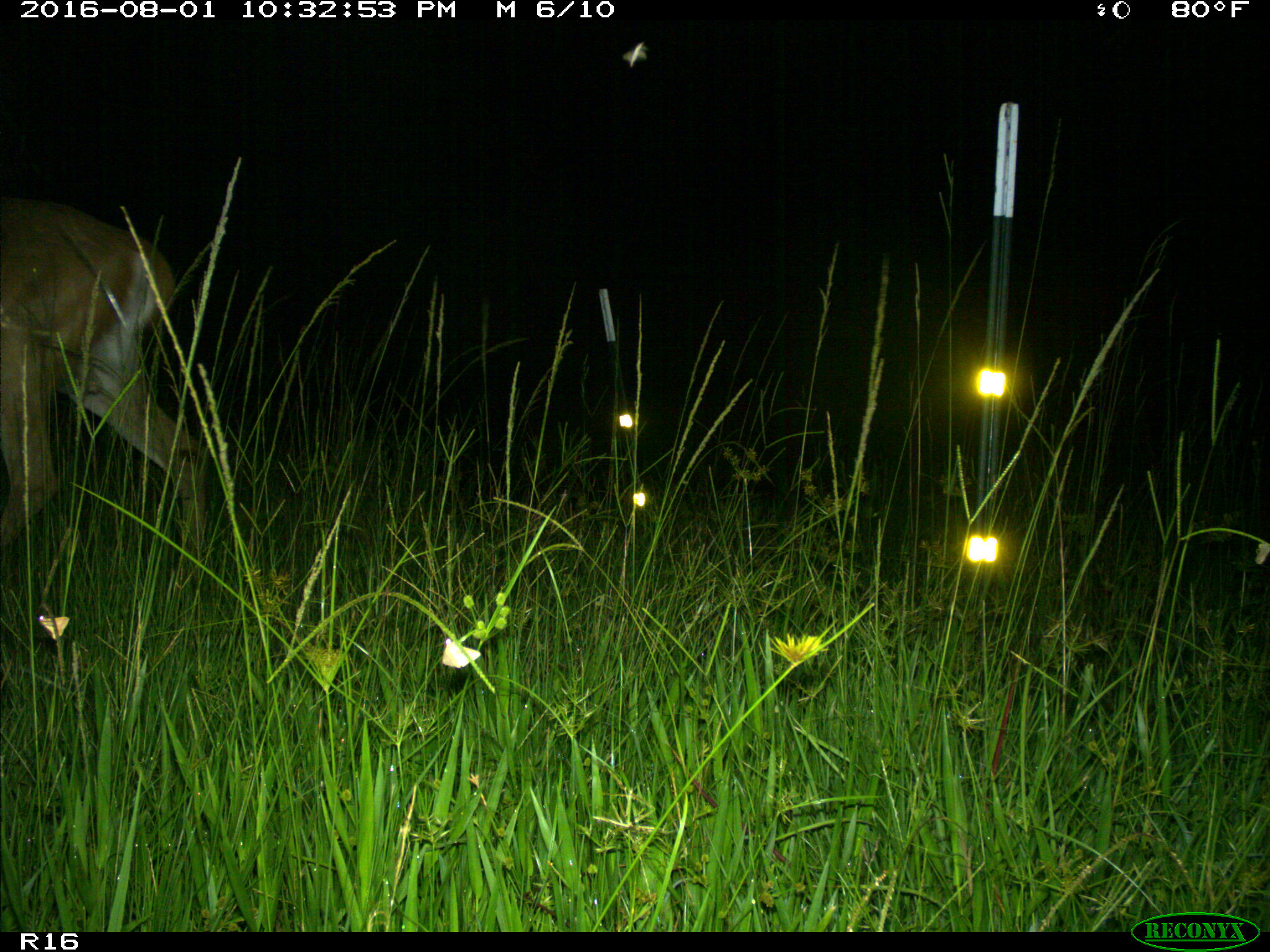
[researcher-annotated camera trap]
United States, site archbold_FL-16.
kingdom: Animalia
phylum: Chordata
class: Mammalia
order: Artiodactyla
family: Cervidae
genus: Odocoileus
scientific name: Odocoileus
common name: deer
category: unidentified deer